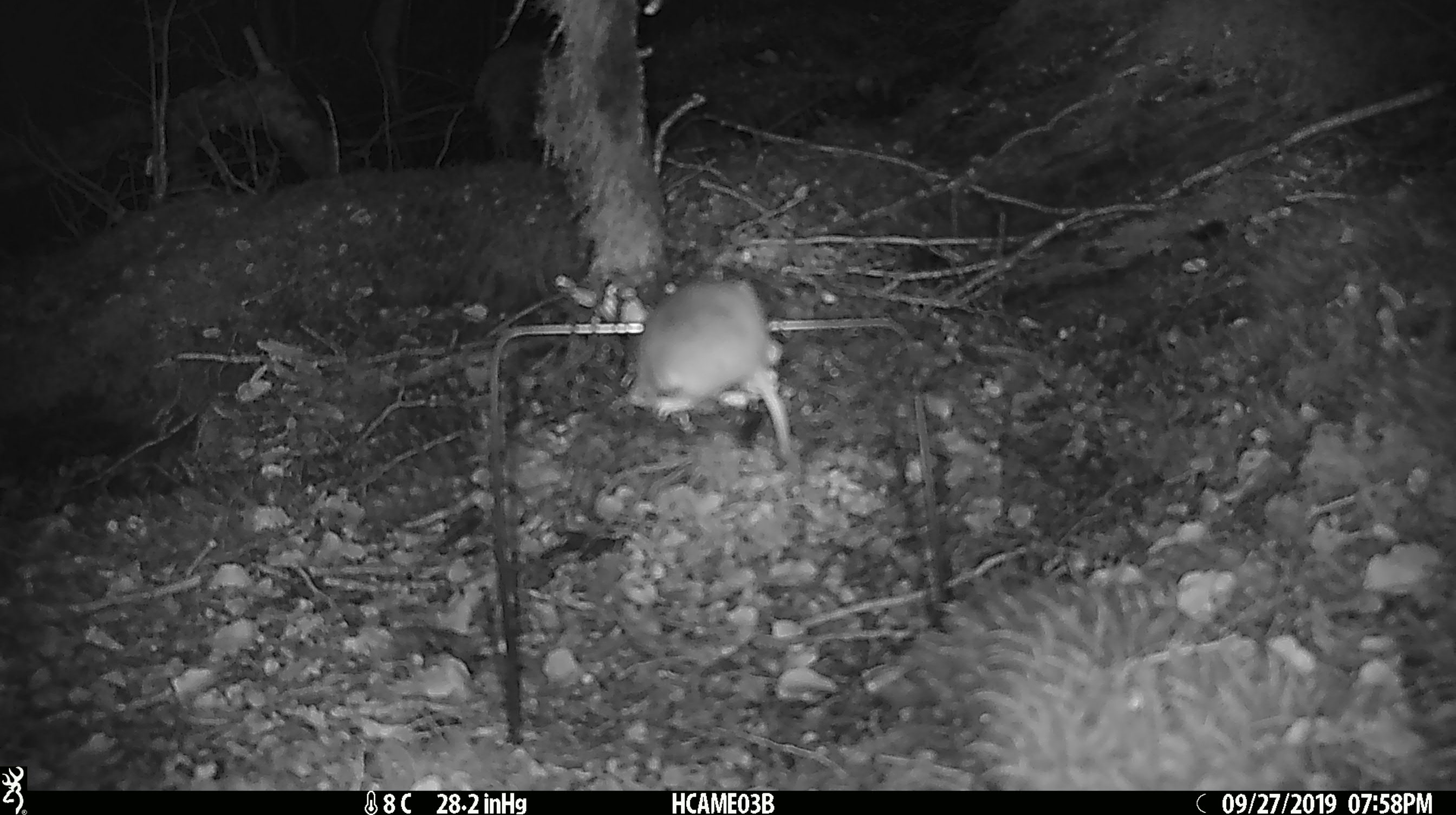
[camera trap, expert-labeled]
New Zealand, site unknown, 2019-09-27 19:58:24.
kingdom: Animalia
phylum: Chordata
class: Mammalia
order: Rodentia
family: Muridae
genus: Mus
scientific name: Mus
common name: mouse